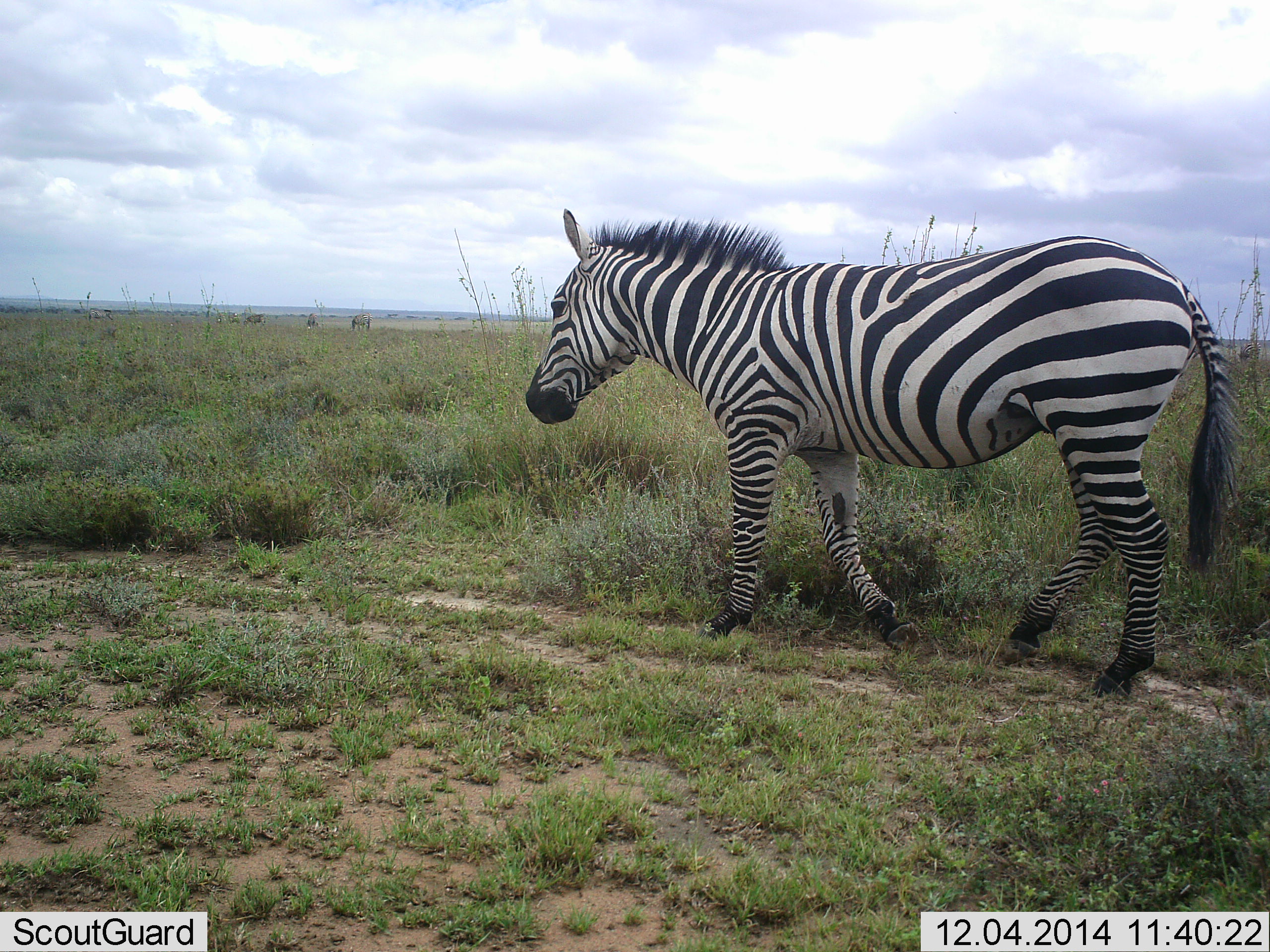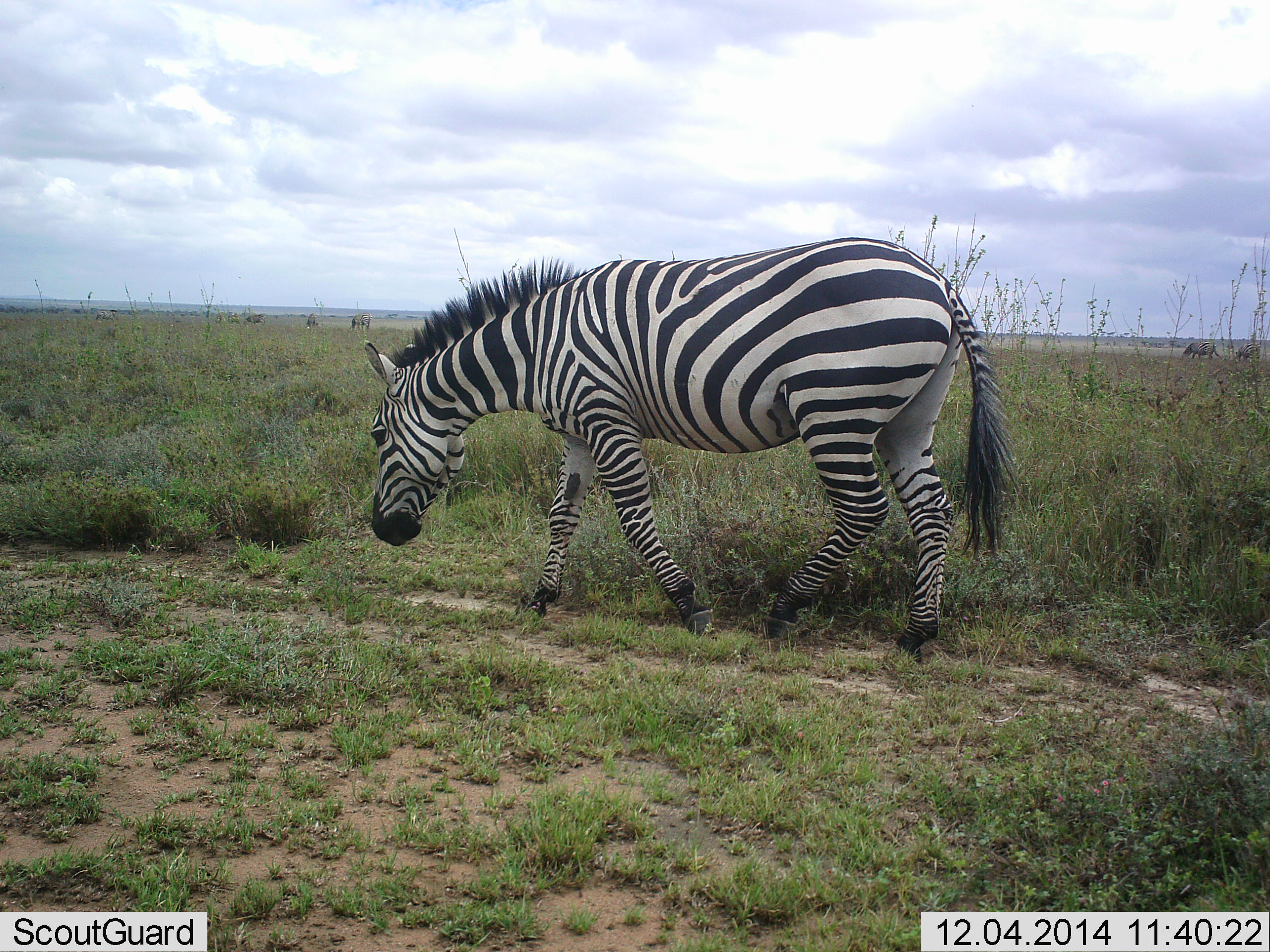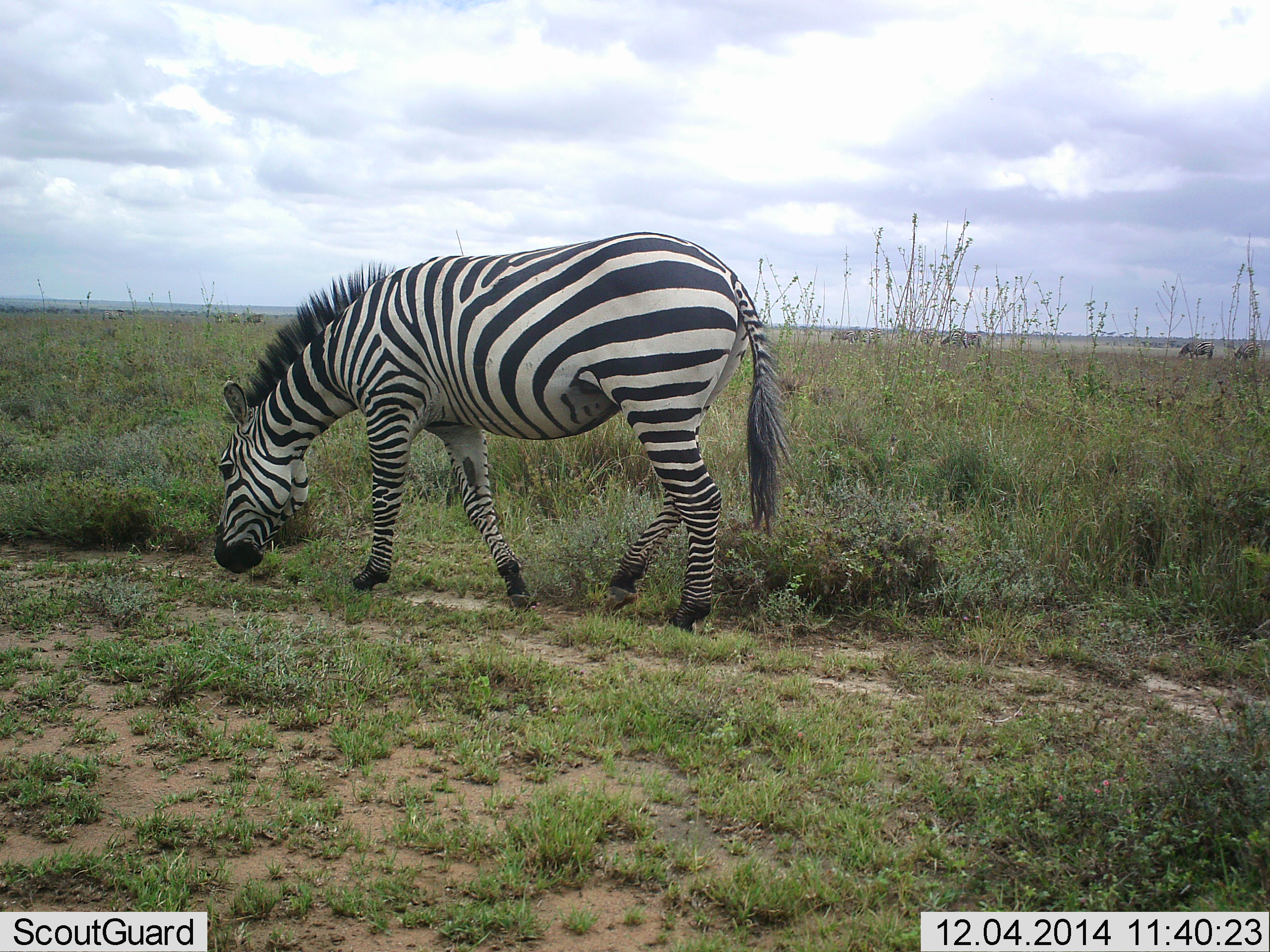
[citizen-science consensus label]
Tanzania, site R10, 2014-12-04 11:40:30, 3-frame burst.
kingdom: Animalia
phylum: Chordata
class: Mammalia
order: Perissodactyla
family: Equidae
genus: Equus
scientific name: Equus quagga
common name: plains zebra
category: zebra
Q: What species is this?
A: Zebra (plains zebra) (Equus quagga).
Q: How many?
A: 1.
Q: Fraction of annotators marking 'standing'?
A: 0%.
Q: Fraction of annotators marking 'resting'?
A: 0%.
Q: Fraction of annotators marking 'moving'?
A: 100%.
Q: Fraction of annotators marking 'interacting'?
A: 0%.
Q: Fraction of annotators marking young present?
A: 0%.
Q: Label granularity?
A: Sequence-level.